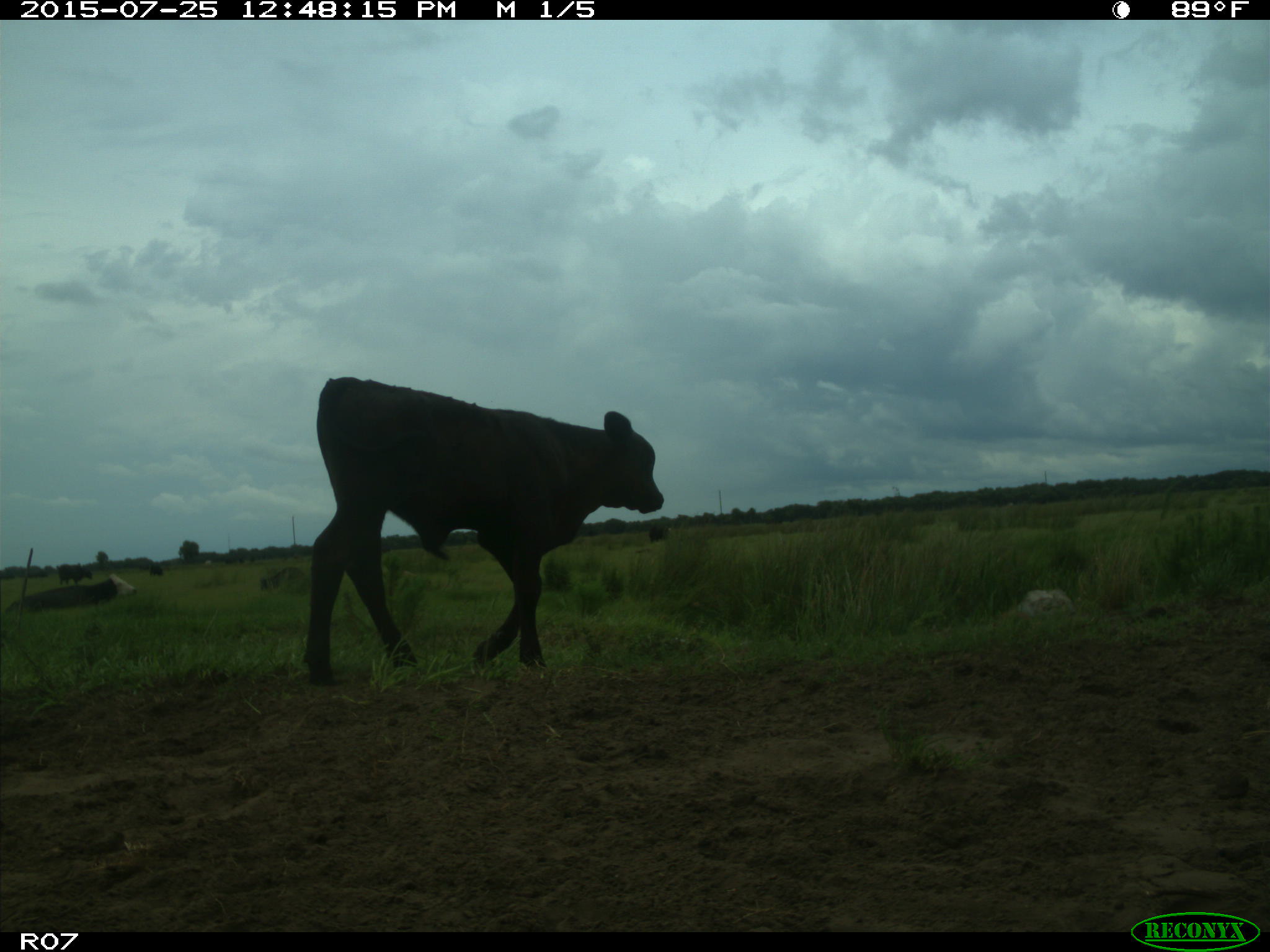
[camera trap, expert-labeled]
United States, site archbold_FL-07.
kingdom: Animalia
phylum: Chordata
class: Mammalia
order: Artiodactyla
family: Bovidae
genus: Bos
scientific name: Bos taurus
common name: domestic cow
Bos taurus (domestic cow).